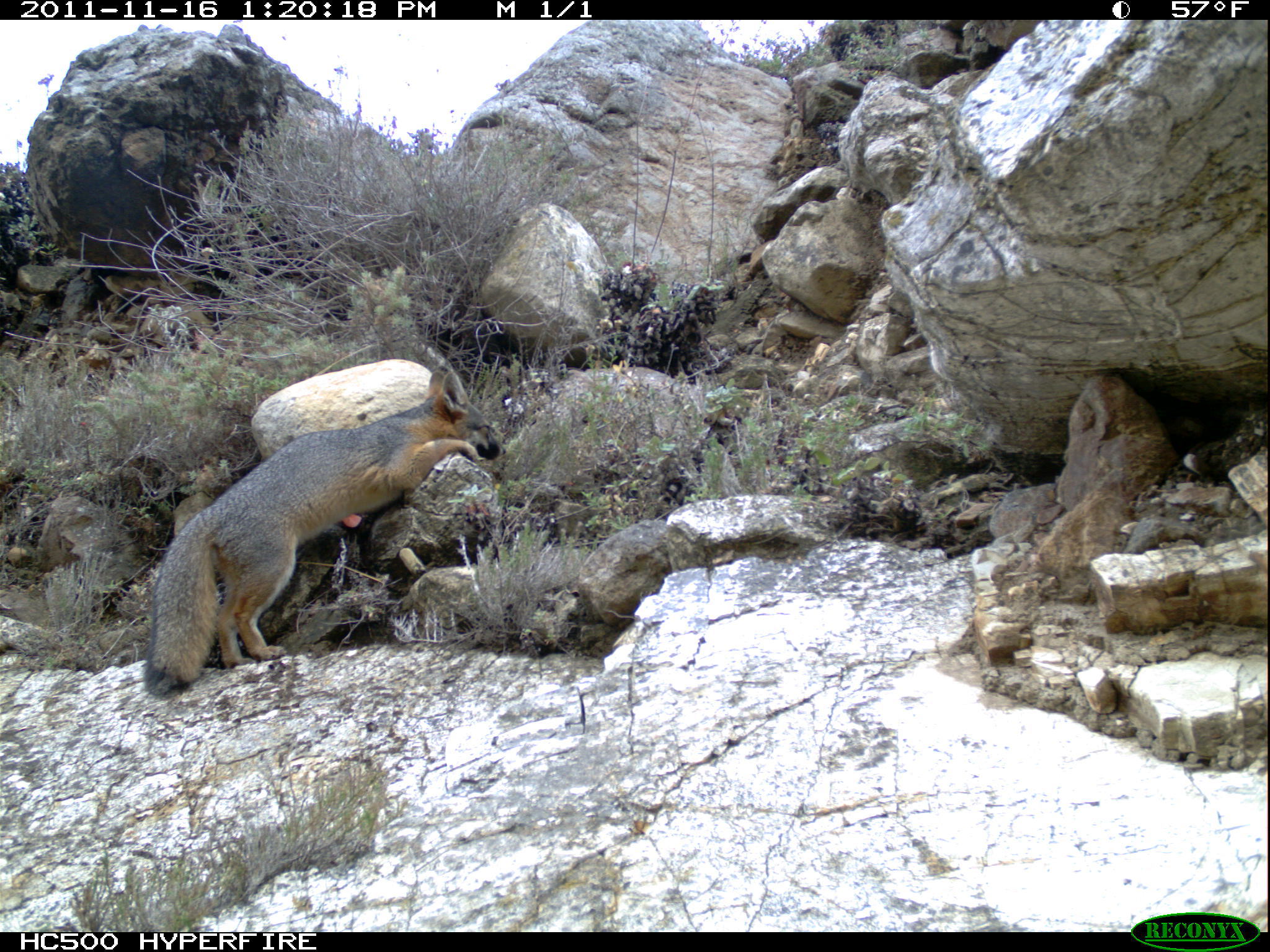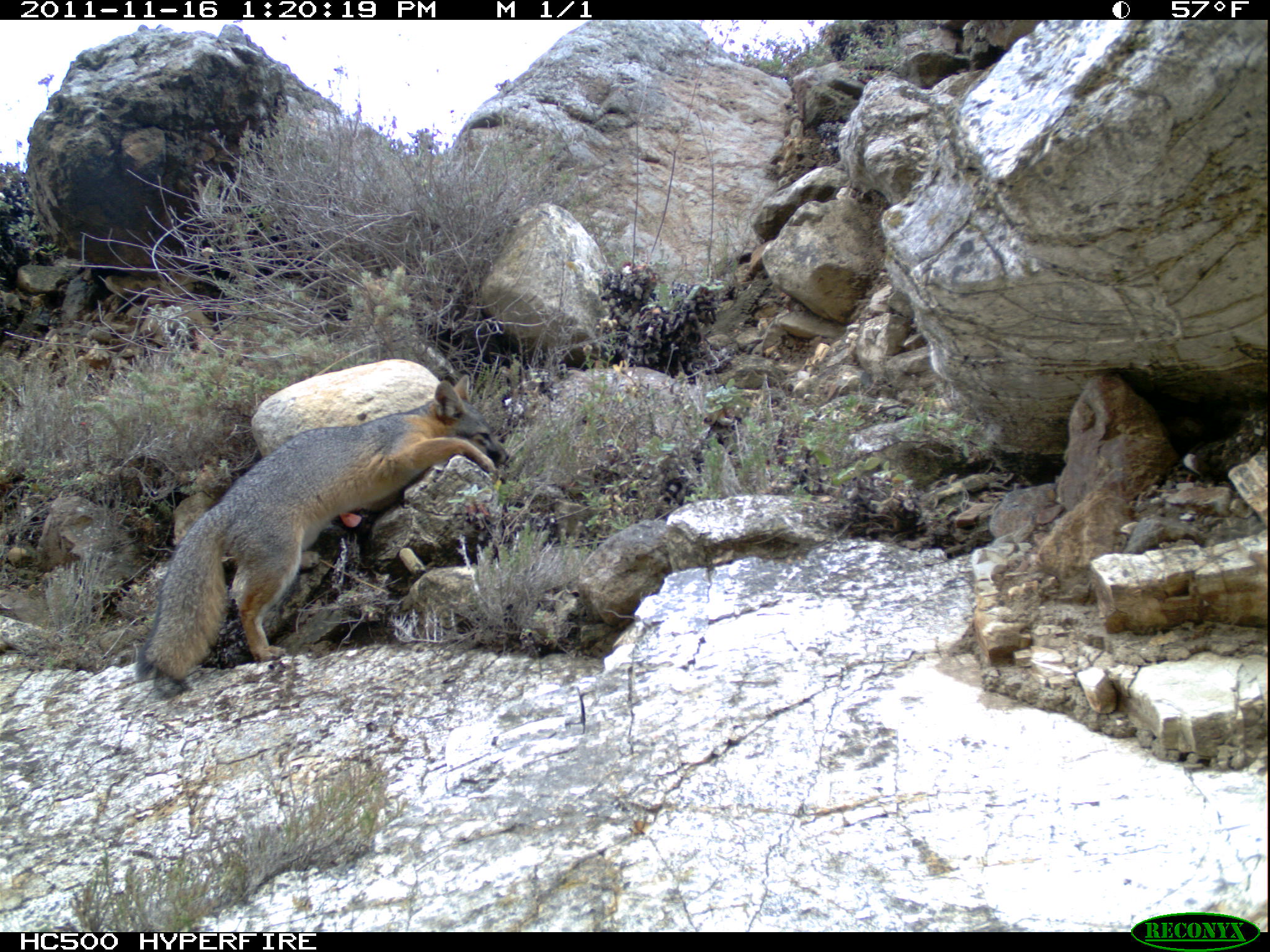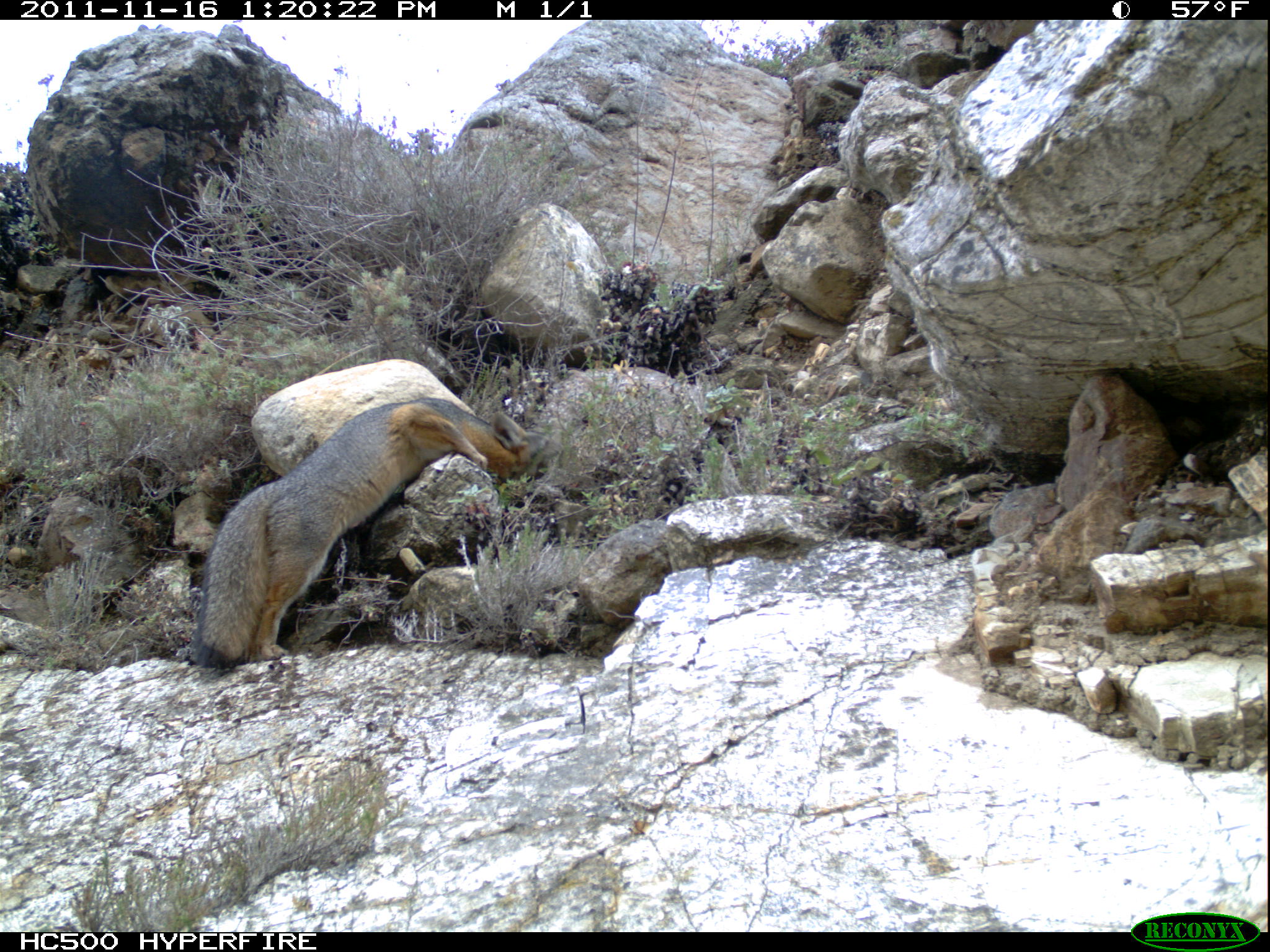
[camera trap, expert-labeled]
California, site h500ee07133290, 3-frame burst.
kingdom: Animalia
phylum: Chordata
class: Mammalia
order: Carnivora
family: Canidae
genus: Urocyon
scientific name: Urocyon littoralis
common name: island fox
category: fox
Fox (island fox) (Urocyon littoralis).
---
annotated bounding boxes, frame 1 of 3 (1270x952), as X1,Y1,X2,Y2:
fox: 141,364,505,696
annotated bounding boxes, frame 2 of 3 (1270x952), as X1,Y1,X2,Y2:
fox: 133,373,507,697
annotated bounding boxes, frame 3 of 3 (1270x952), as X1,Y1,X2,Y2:
fox: 195,397,563,668